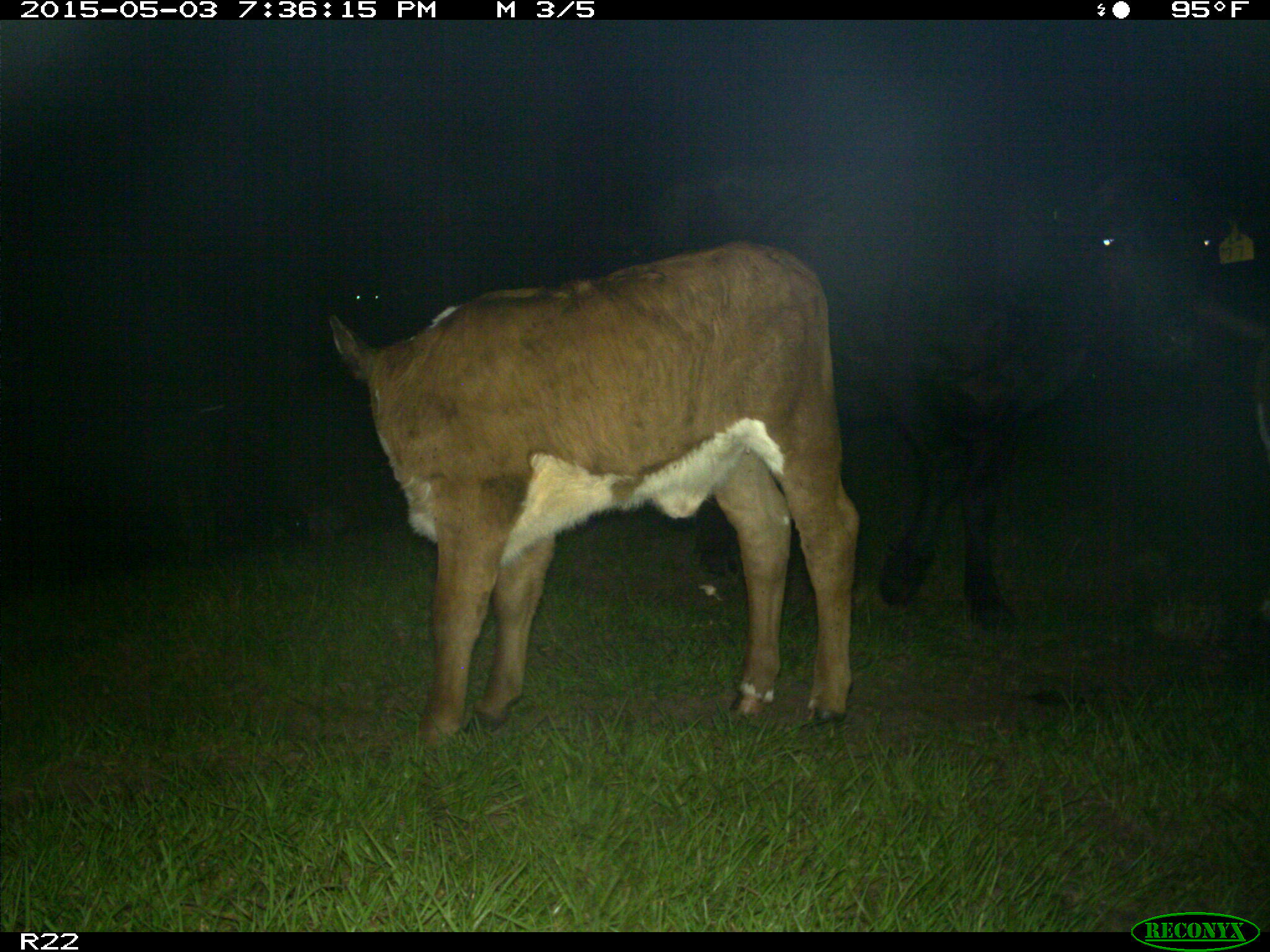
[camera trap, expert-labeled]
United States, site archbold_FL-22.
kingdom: Animalia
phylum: Chordata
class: Mammalia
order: Artiodactyla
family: Bovidae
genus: Bos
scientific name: Bos taurus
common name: domestic cow